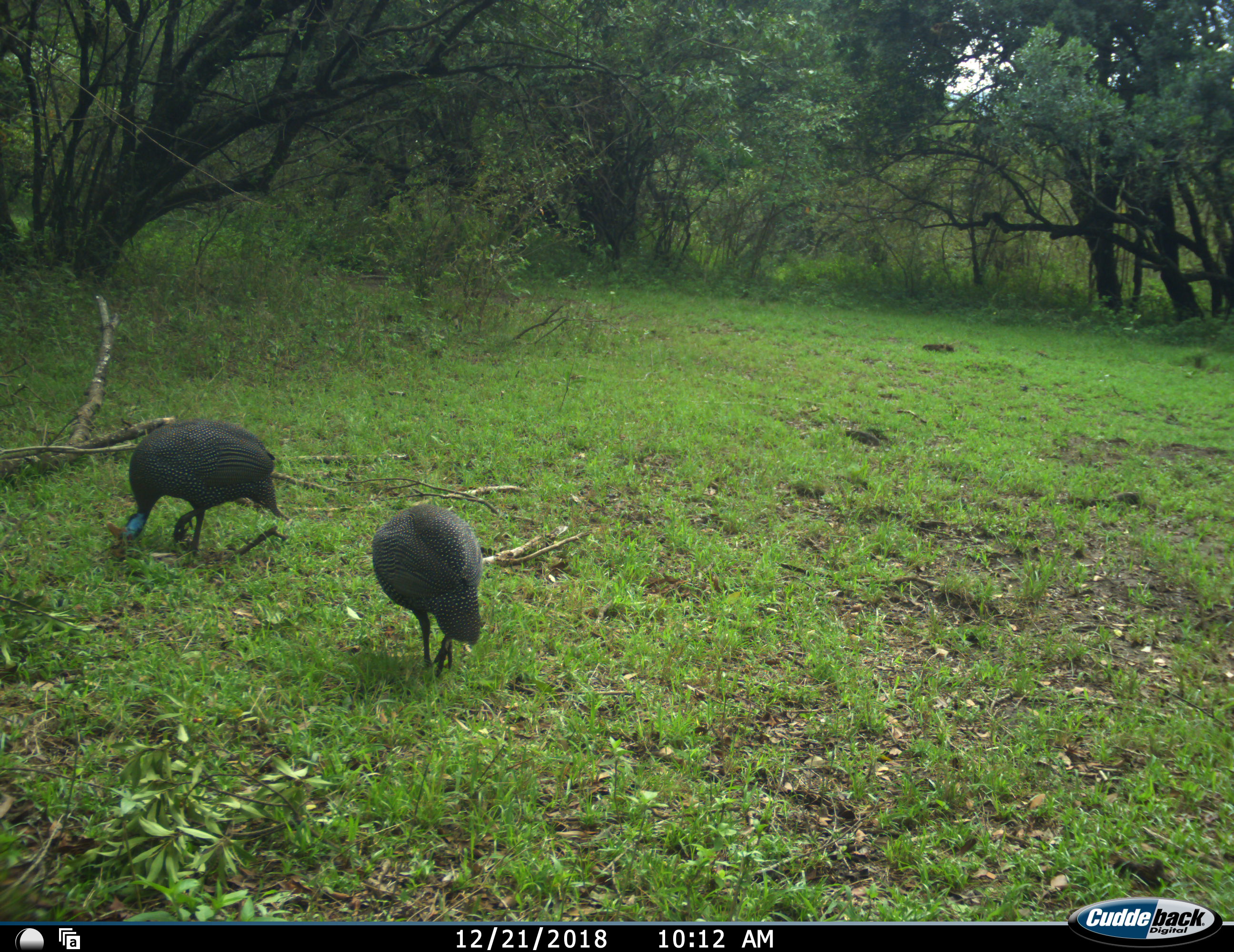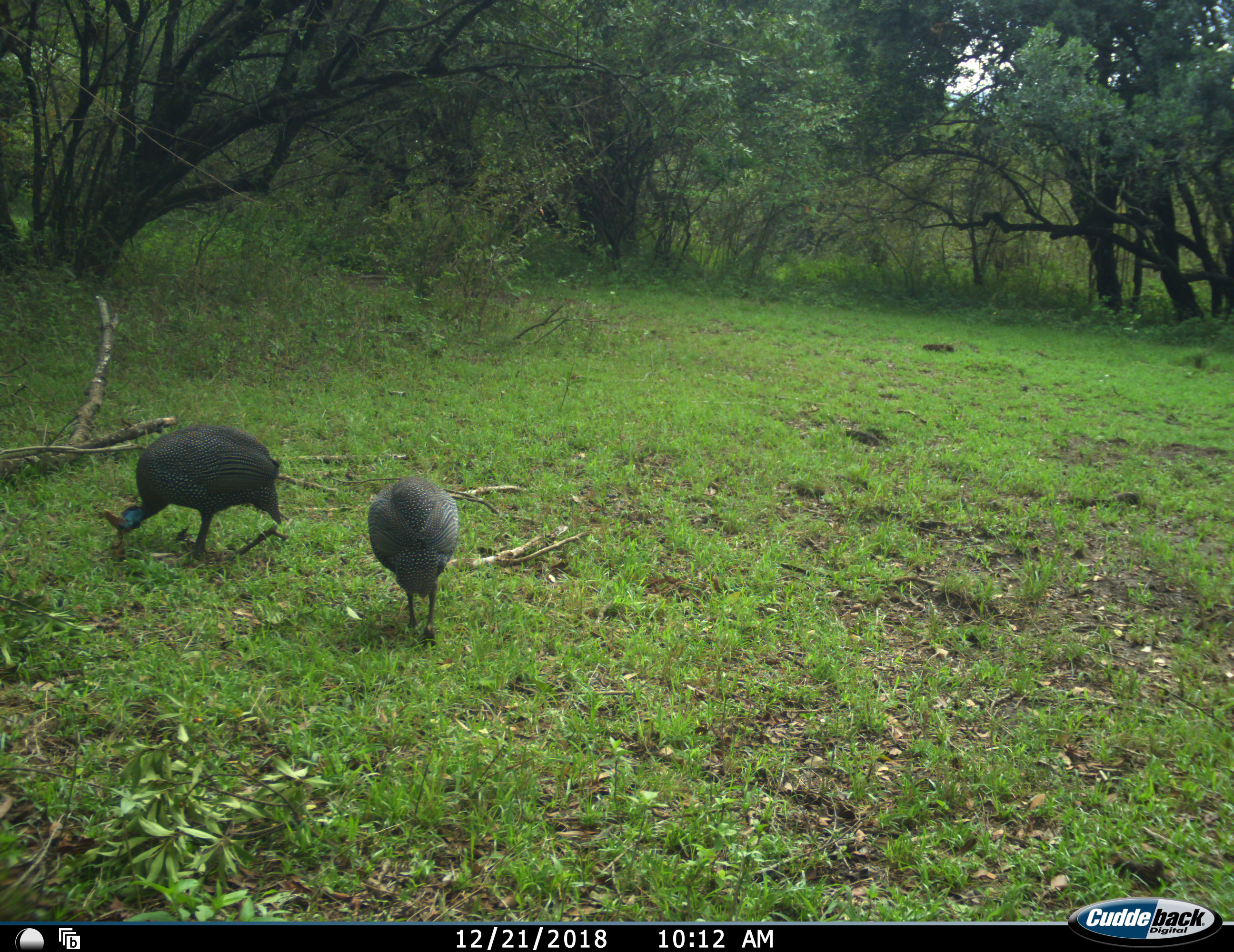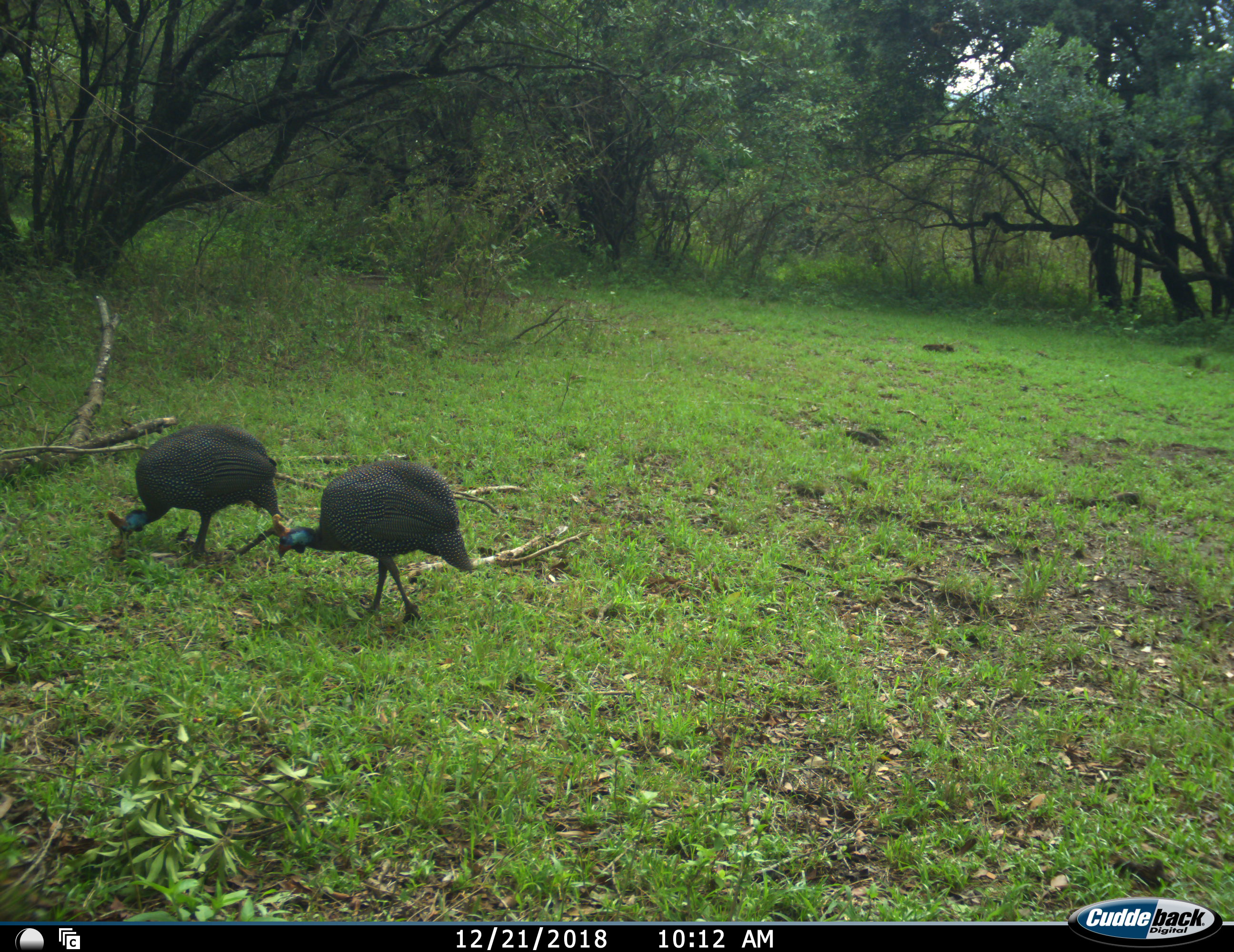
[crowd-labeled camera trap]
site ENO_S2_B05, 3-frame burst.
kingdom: Animalia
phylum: Chordata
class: Aves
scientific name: Aves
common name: bird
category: birdother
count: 2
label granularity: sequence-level